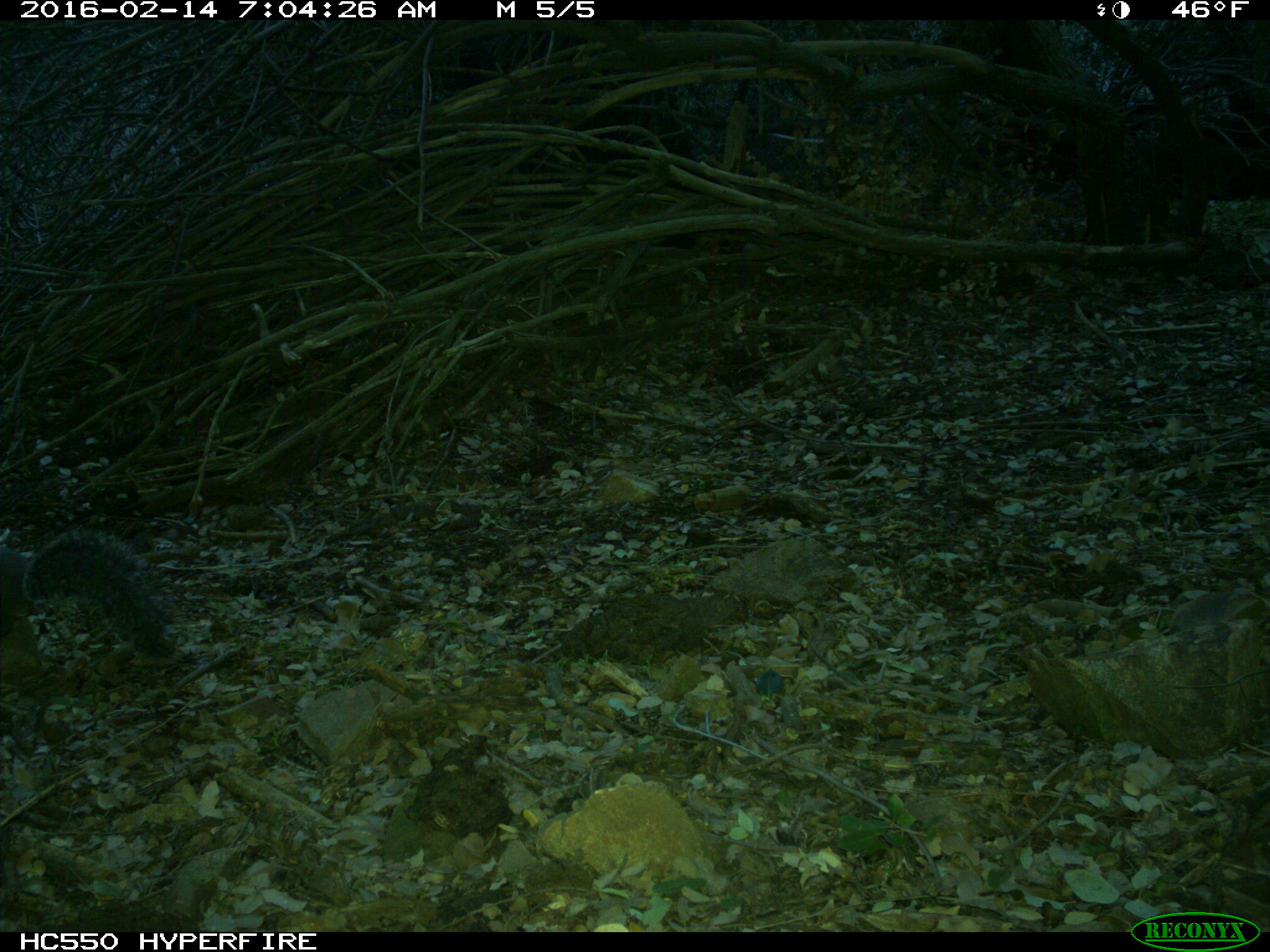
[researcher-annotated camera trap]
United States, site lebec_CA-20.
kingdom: Animalia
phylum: Chordata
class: Mammalia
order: Rodentia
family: Sciuridae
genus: Sciurus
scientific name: Sciurus carolinensis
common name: eastern gray squirrel